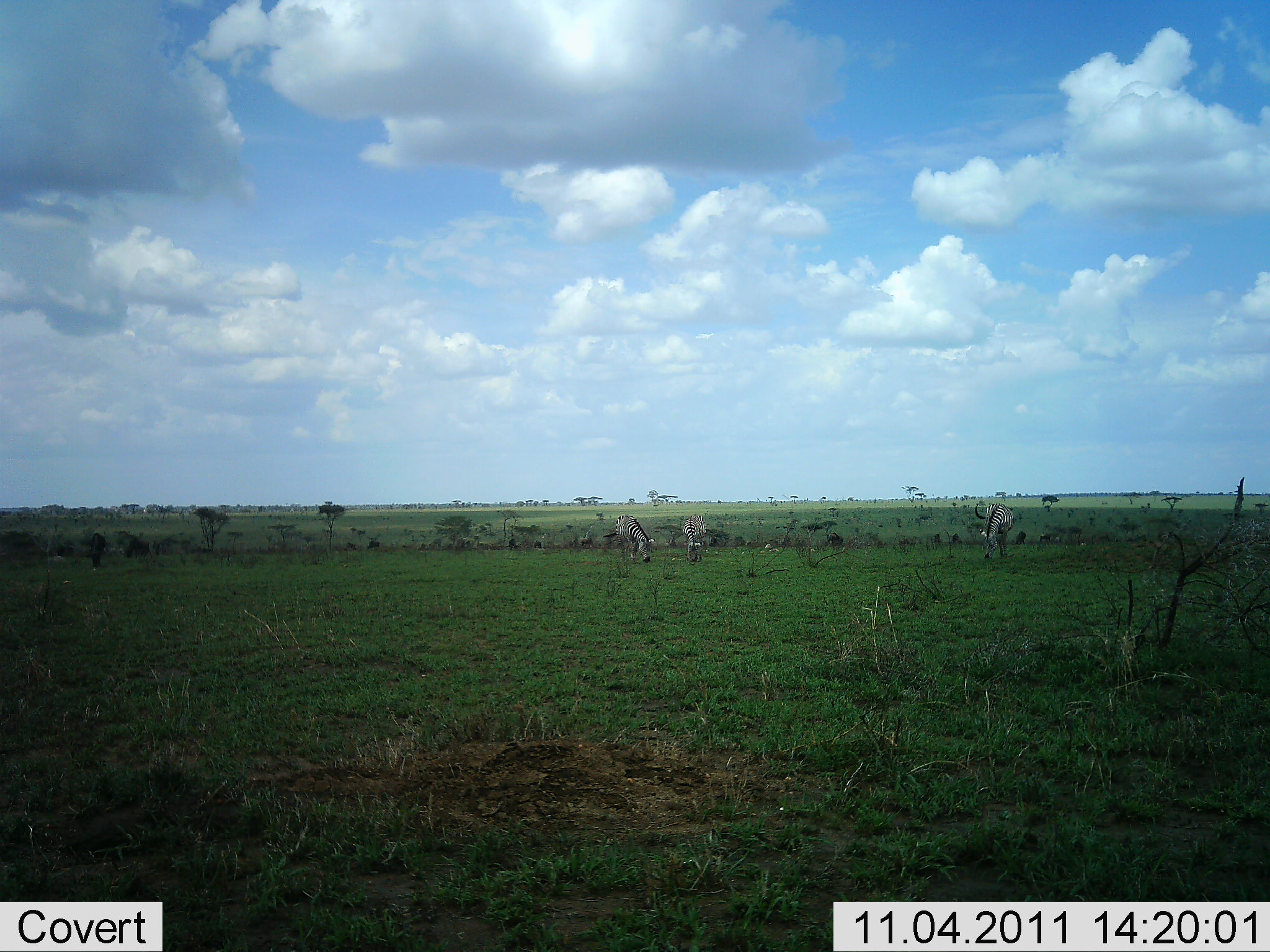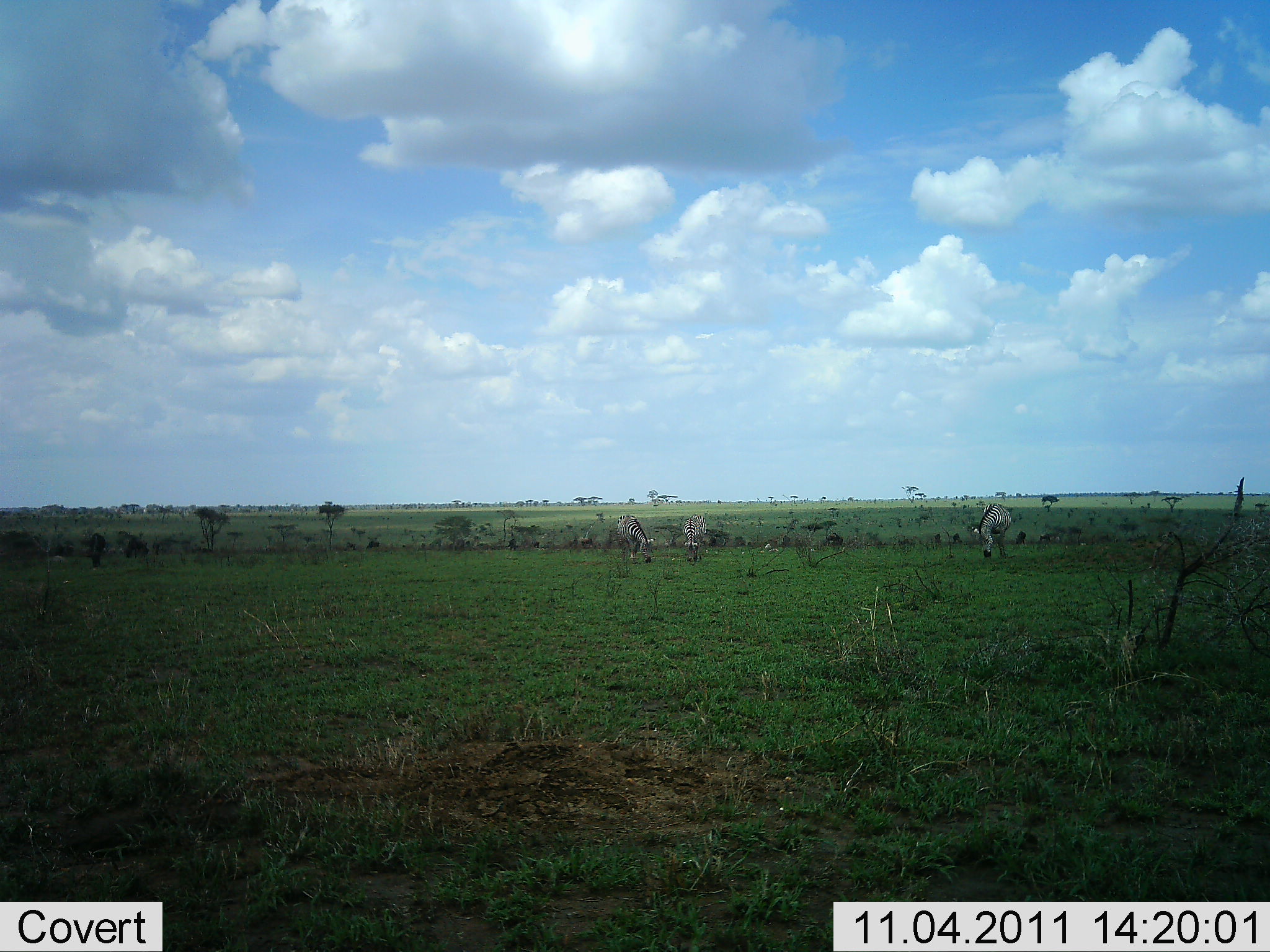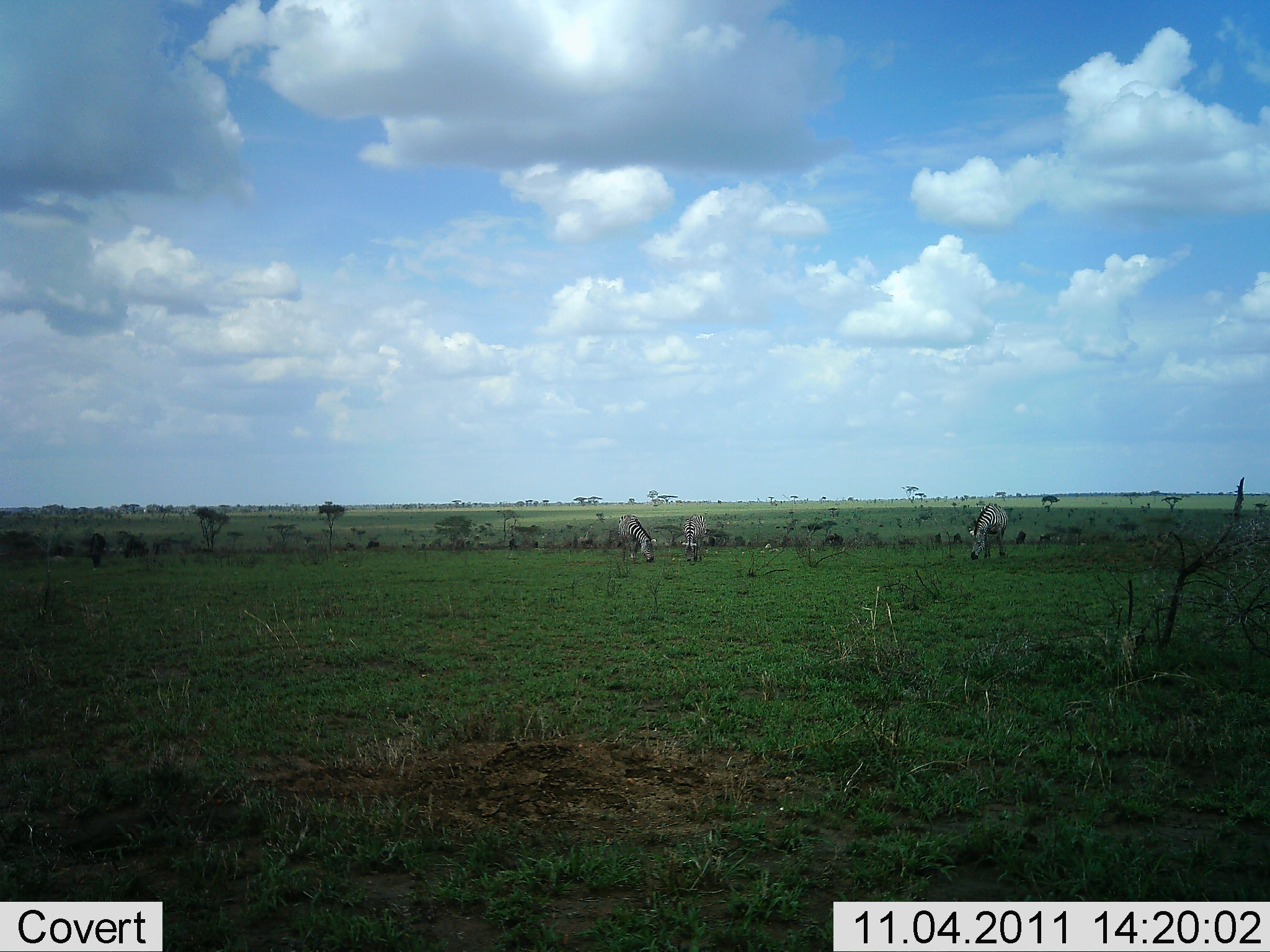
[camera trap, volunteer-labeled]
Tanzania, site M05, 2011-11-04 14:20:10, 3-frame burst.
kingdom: Animalia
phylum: Chordata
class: Mammalia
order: Perissodactyla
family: Equidae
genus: Equus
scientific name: Equus quagga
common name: plains zebra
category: zebra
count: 3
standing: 8%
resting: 0%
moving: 8%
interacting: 0%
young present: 0%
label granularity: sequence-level